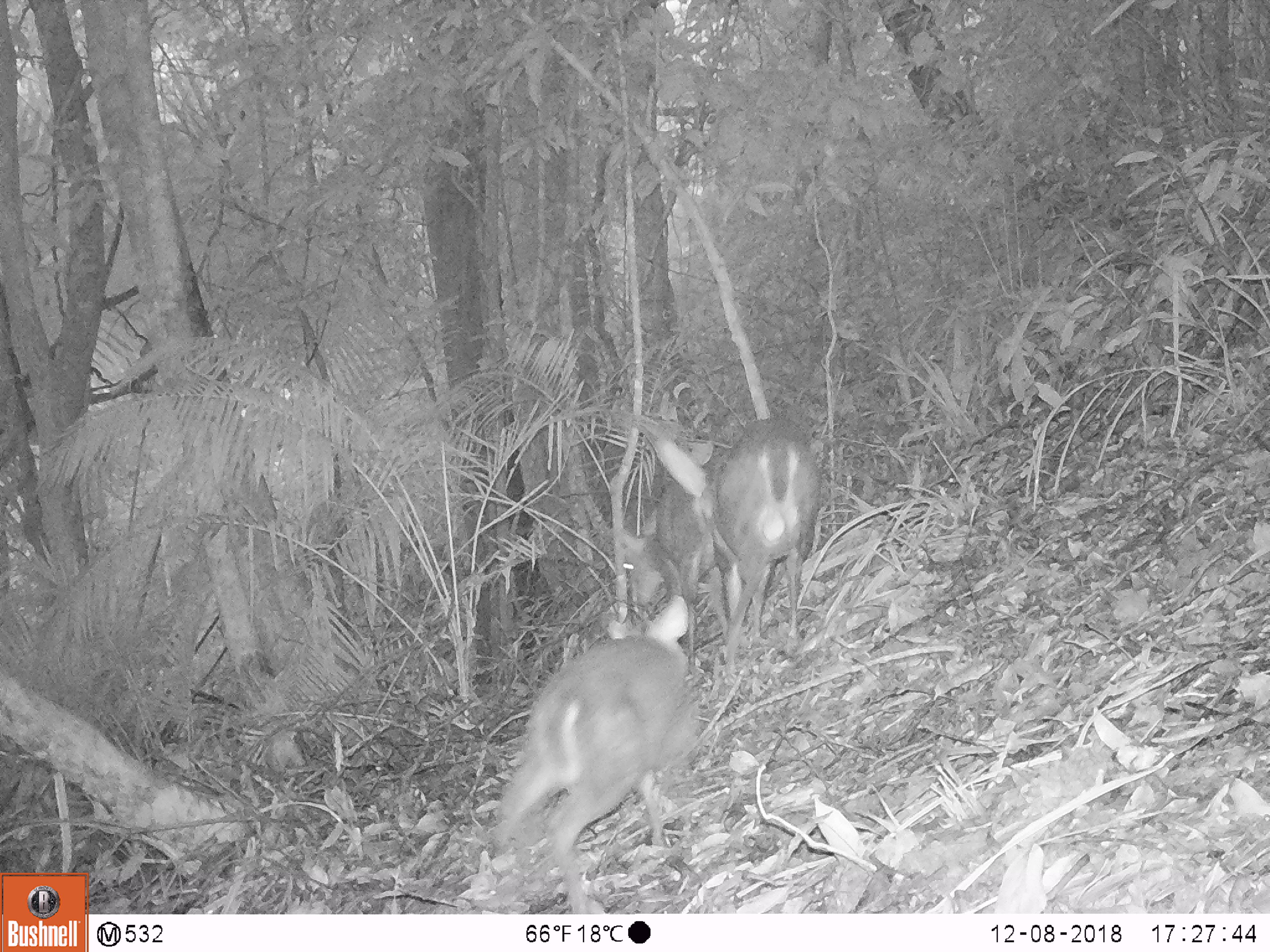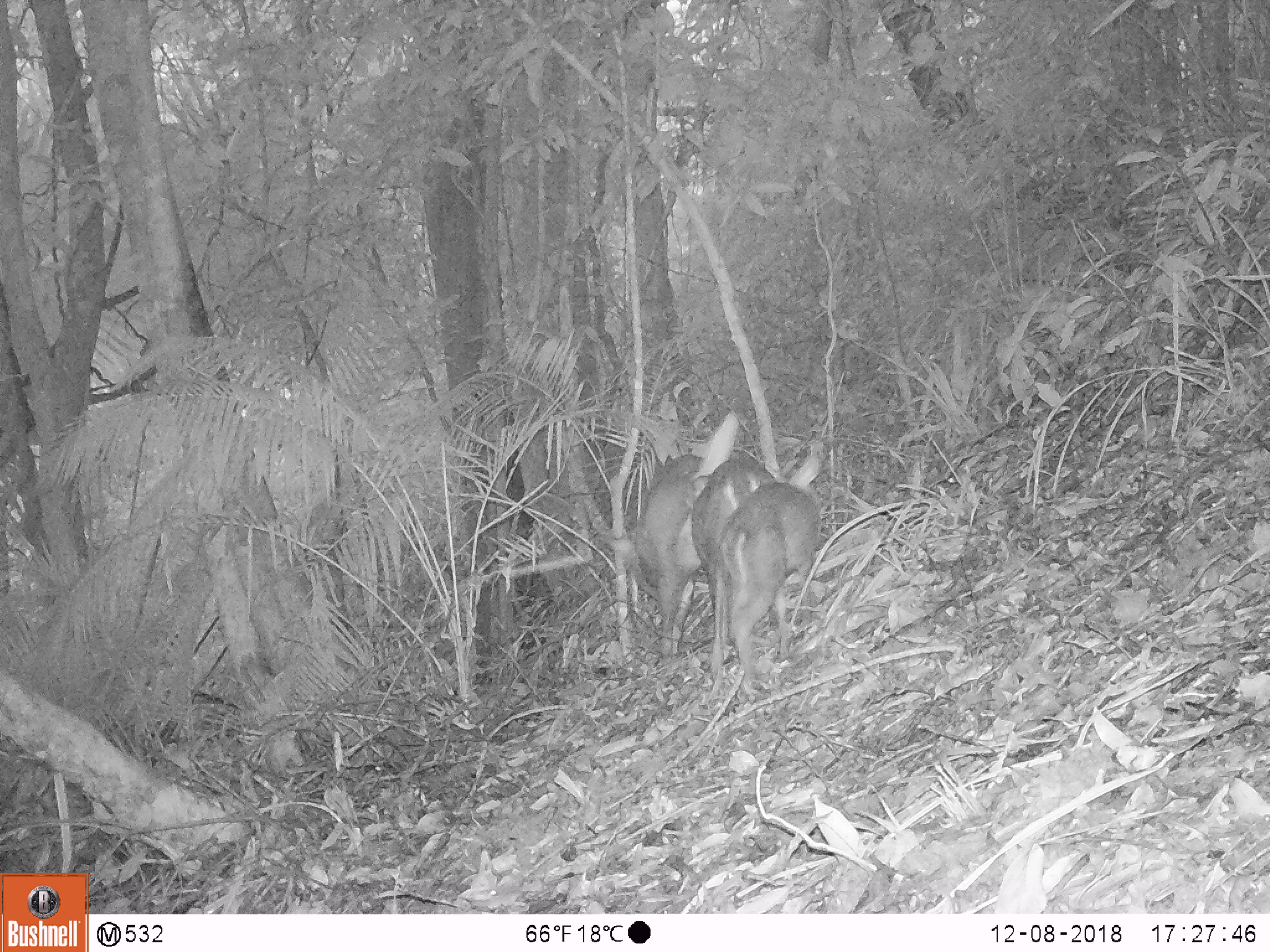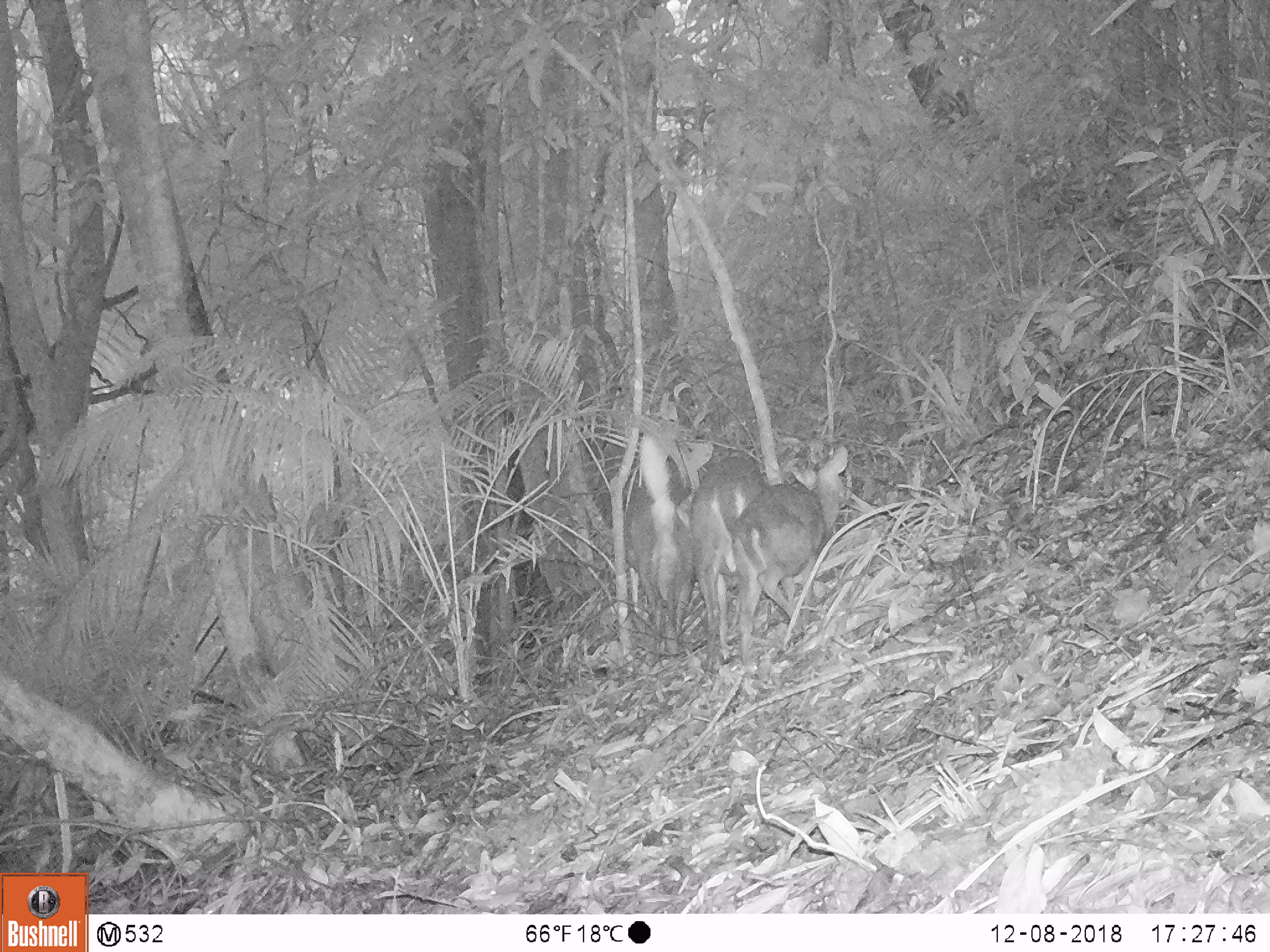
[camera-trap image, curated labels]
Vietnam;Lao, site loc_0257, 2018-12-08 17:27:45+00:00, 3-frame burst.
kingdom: Animalia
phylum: Chordata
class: Mammalia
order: Artiodactyla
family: Cervidae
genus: Muntiacus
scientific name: Muntiacus rooseveltorum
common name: roosevelt's muntjac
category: roosevelts muntjac group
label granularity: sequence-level